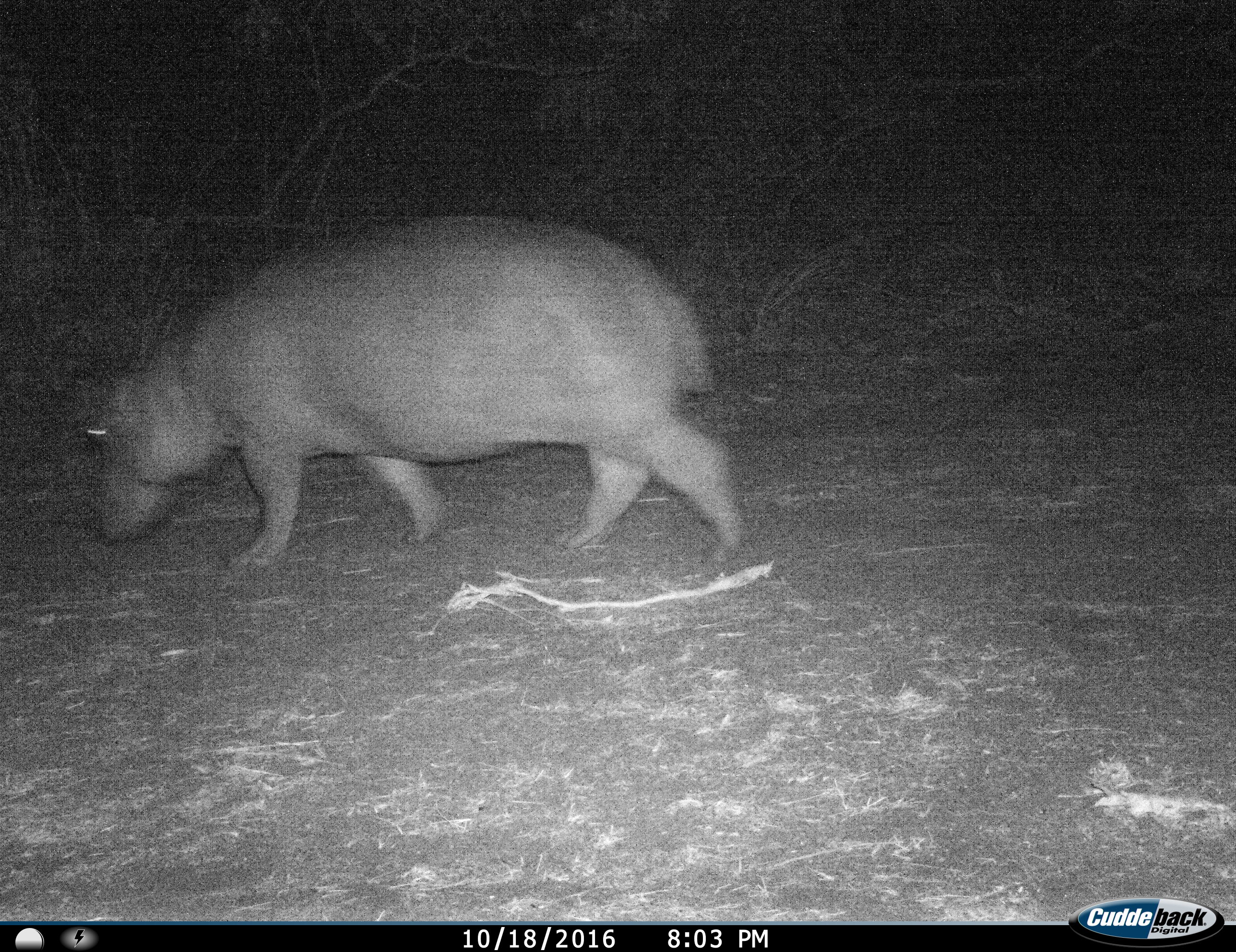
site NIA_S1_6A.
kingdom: Animalia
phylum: Chordata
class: Mammalia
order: Artiodactyla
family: Hippopotamidae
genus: Hippopotamus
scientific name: Hippopotamus amphibius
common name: hippopotamus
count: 1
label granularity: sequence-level